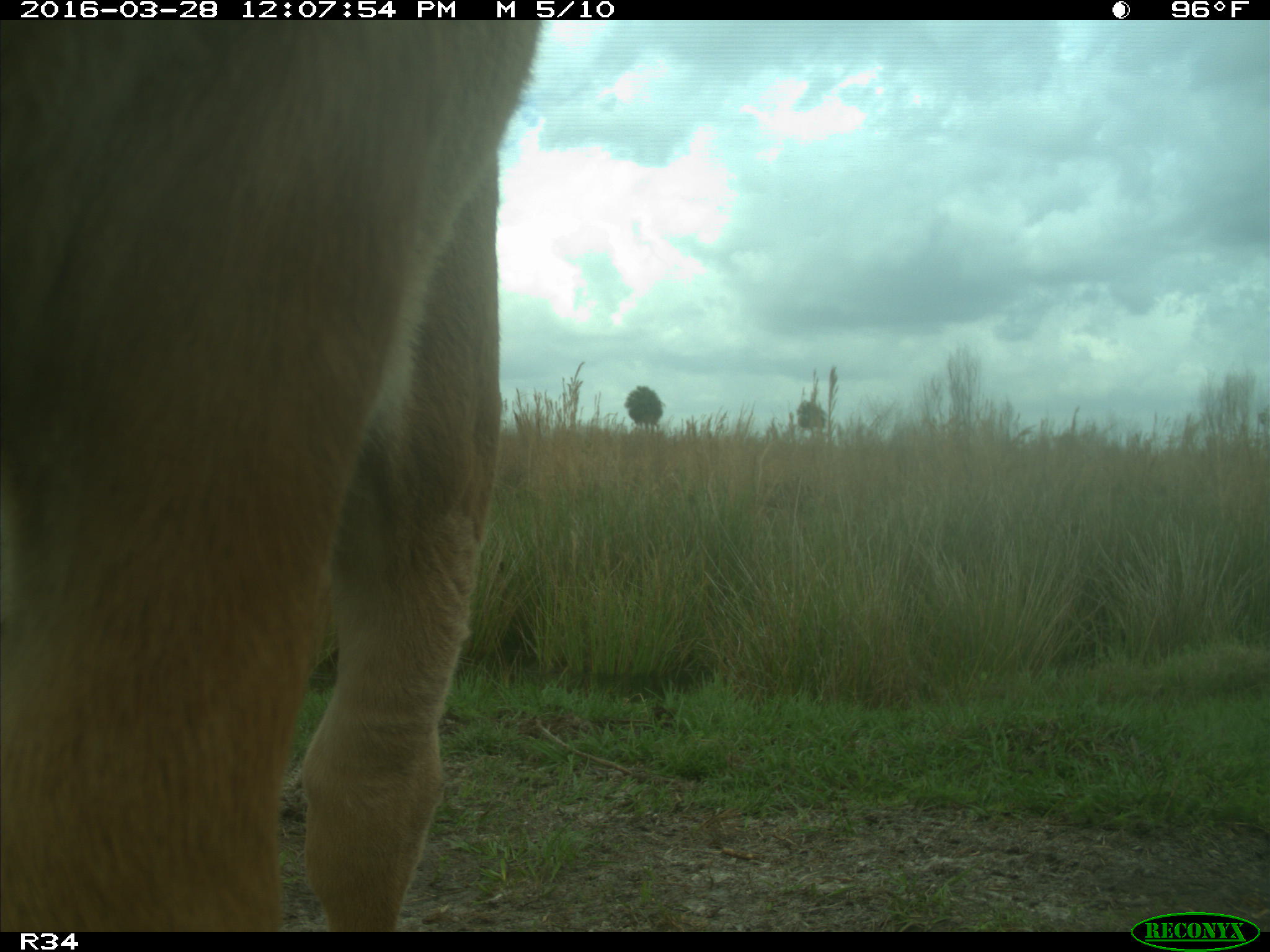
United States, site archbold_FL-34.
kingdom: Animalia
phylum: Chordata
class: Mammalia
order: Artiodactyla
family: Bovidae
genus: Bos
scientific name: Bos taurus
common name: domestic cow